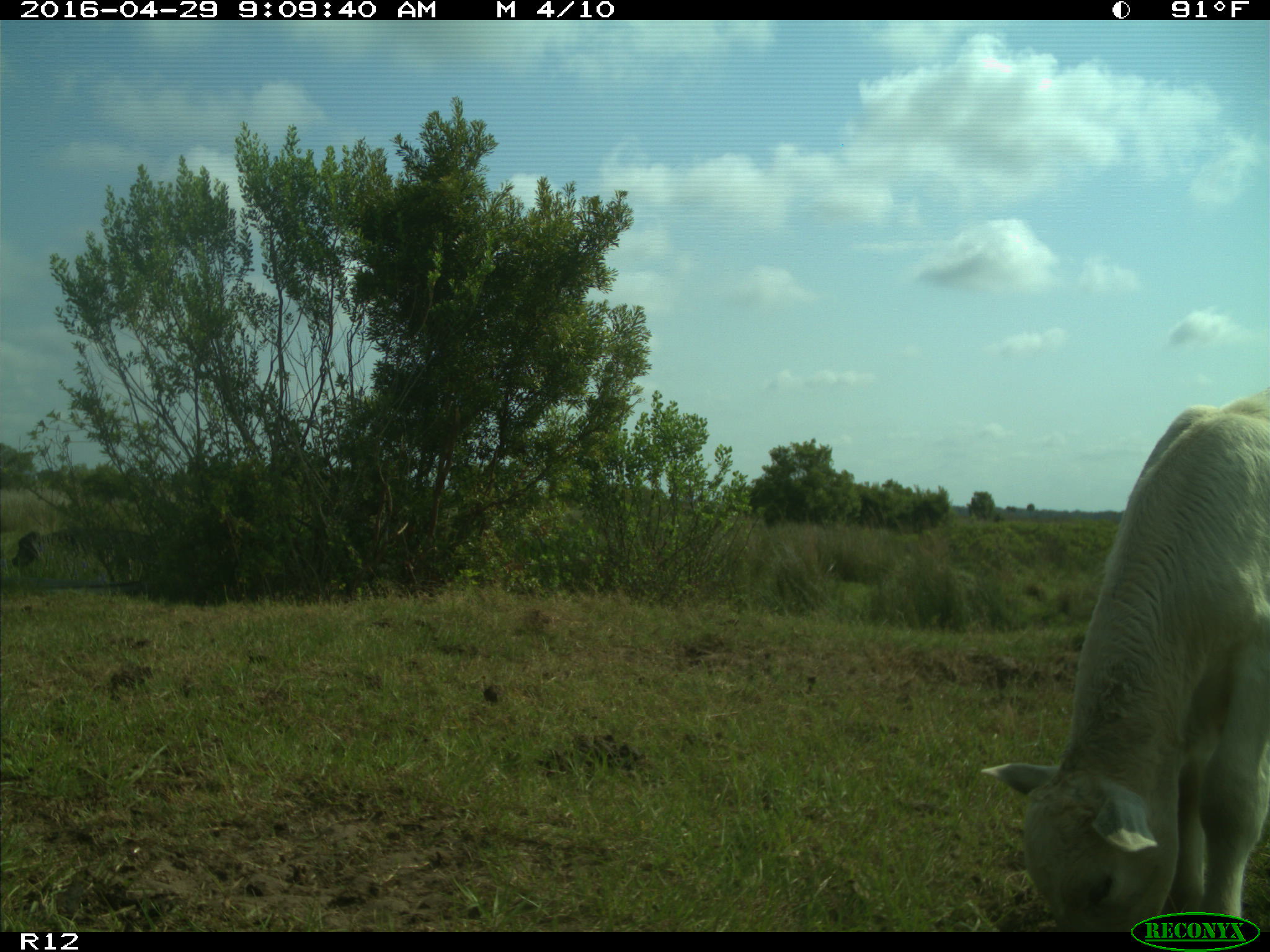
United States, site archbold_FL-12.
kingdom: Animalia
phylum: Chordata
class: Mammalia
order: Artiodactyla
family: Bovidae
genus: Bos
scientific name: Bos taurus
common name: domestic cow